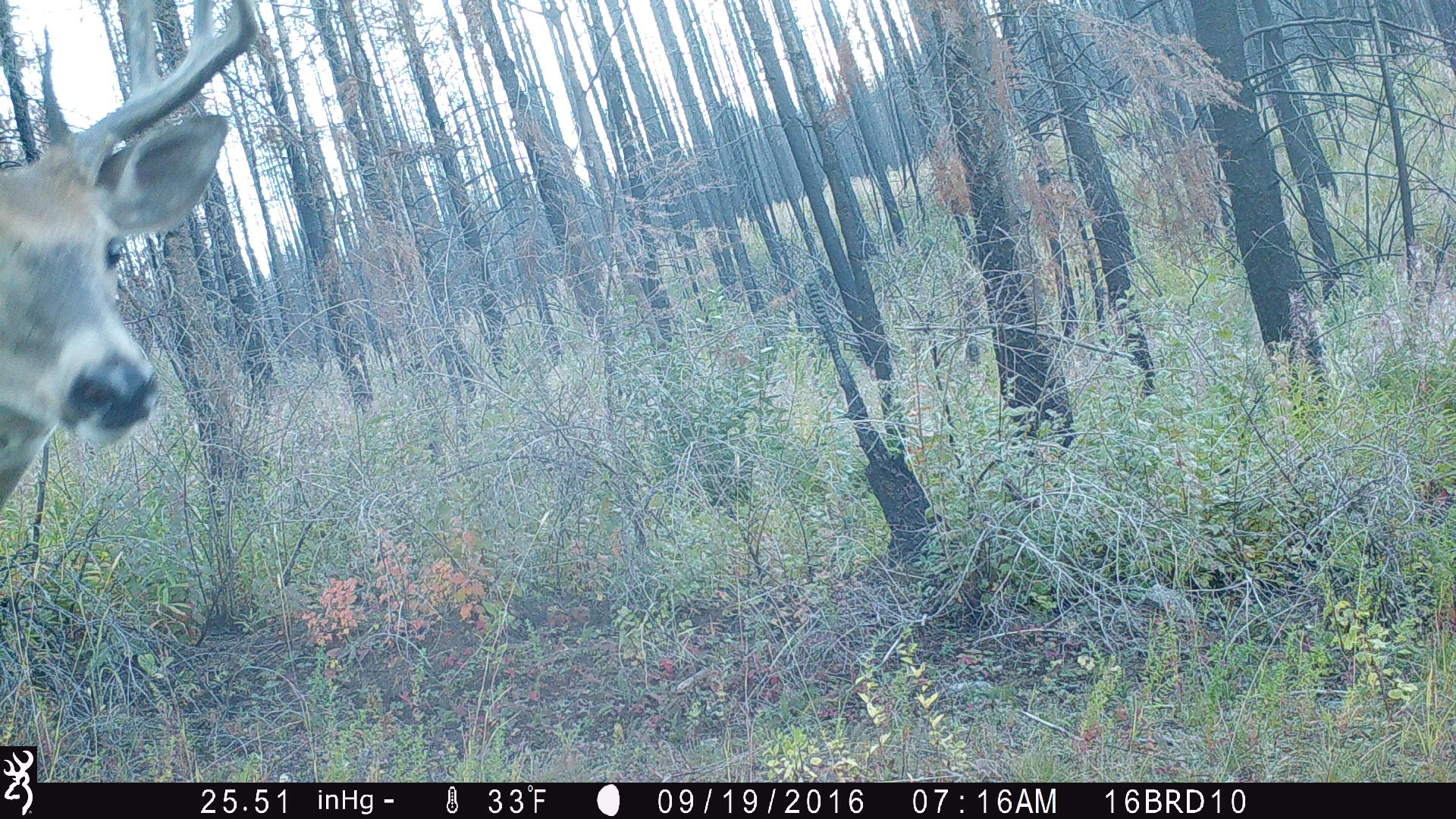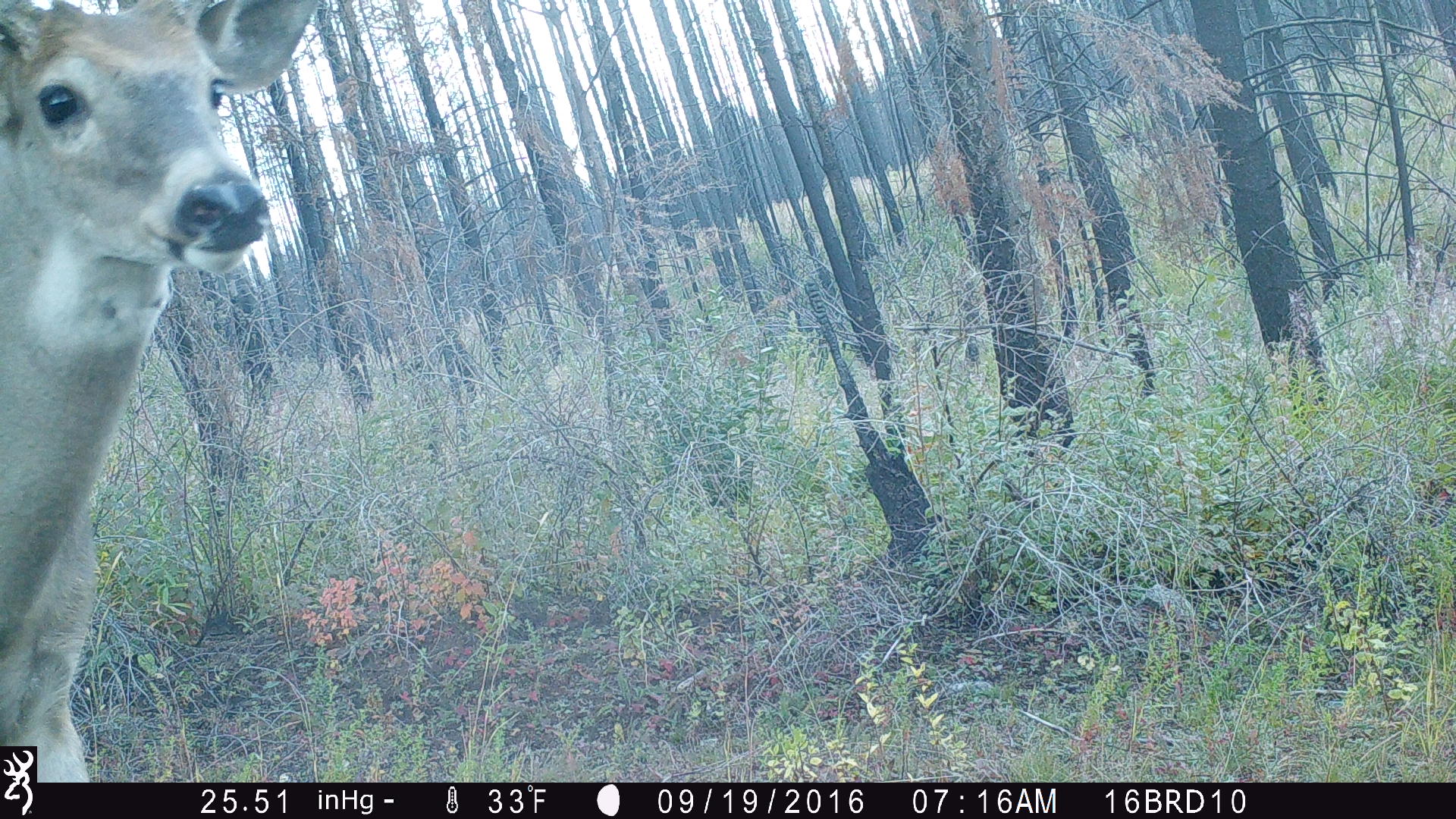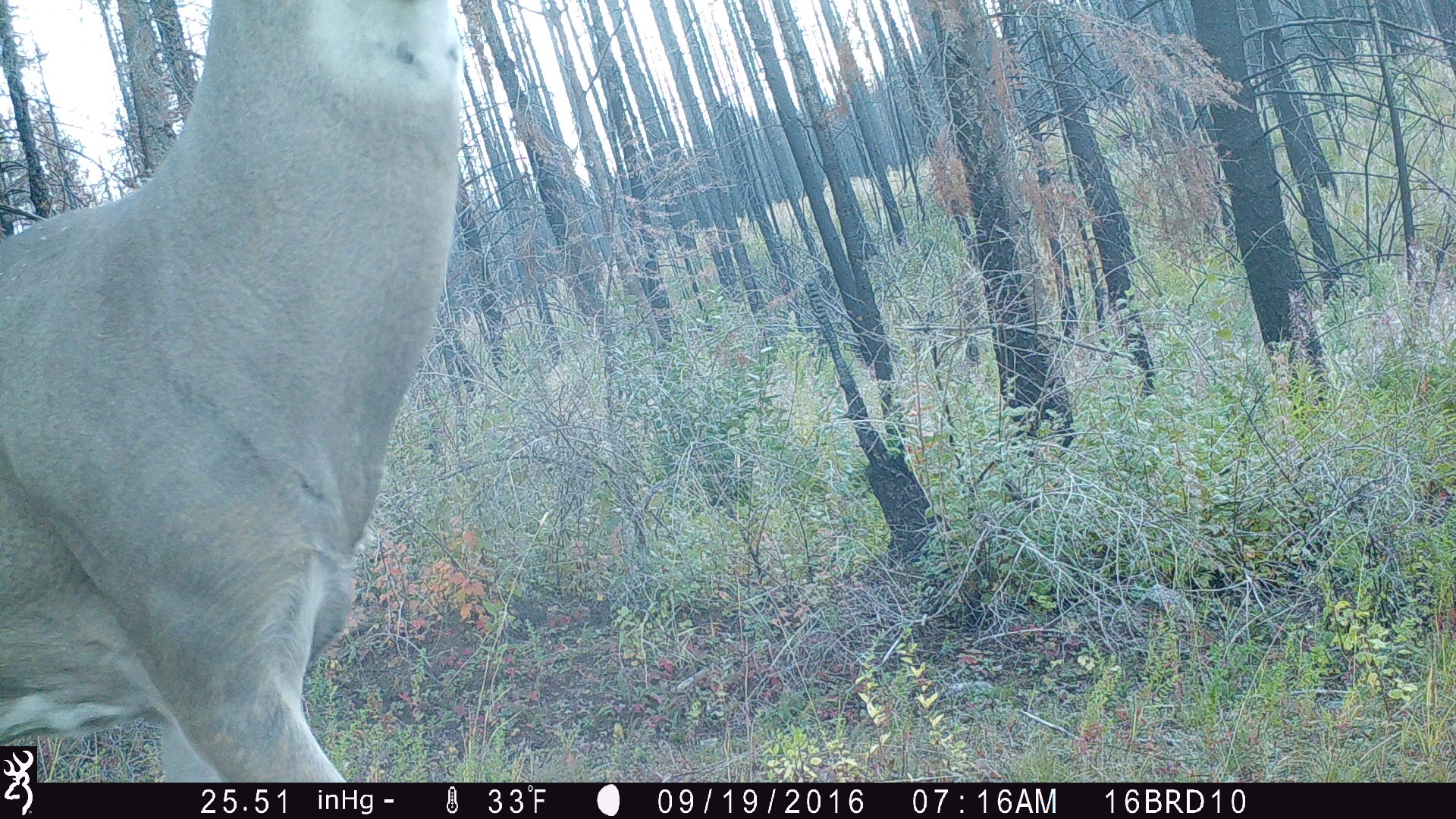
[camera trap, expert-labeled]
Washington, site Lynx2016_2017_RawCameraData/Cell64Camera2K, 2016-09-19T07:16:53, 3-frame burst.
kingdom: Animalia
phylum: Chordata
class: Mammalia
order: Artiodactyla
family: Cervidae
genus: Odocoileus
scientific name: Odocoileus virginianus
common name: white-tailed deer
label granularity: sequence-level